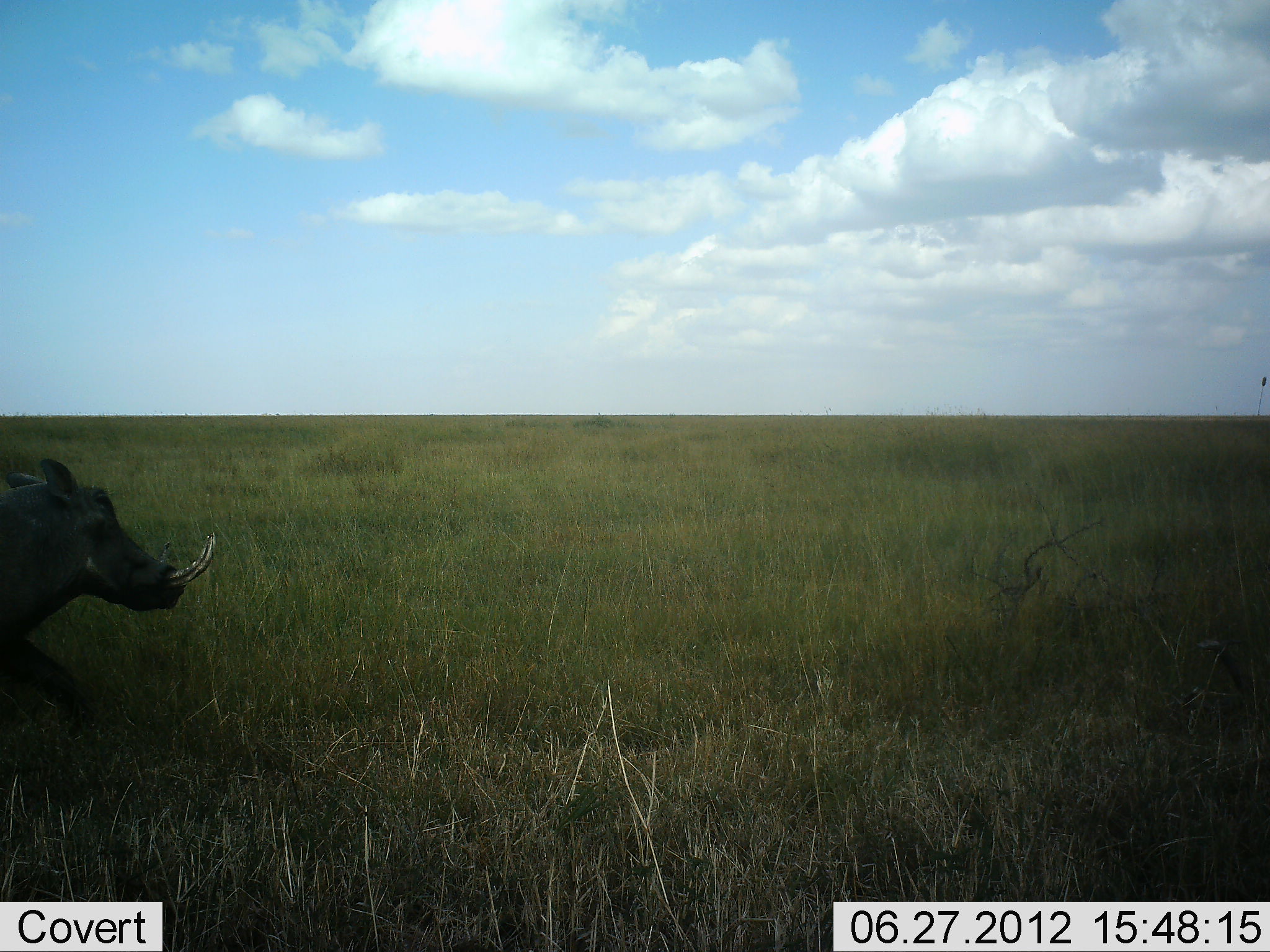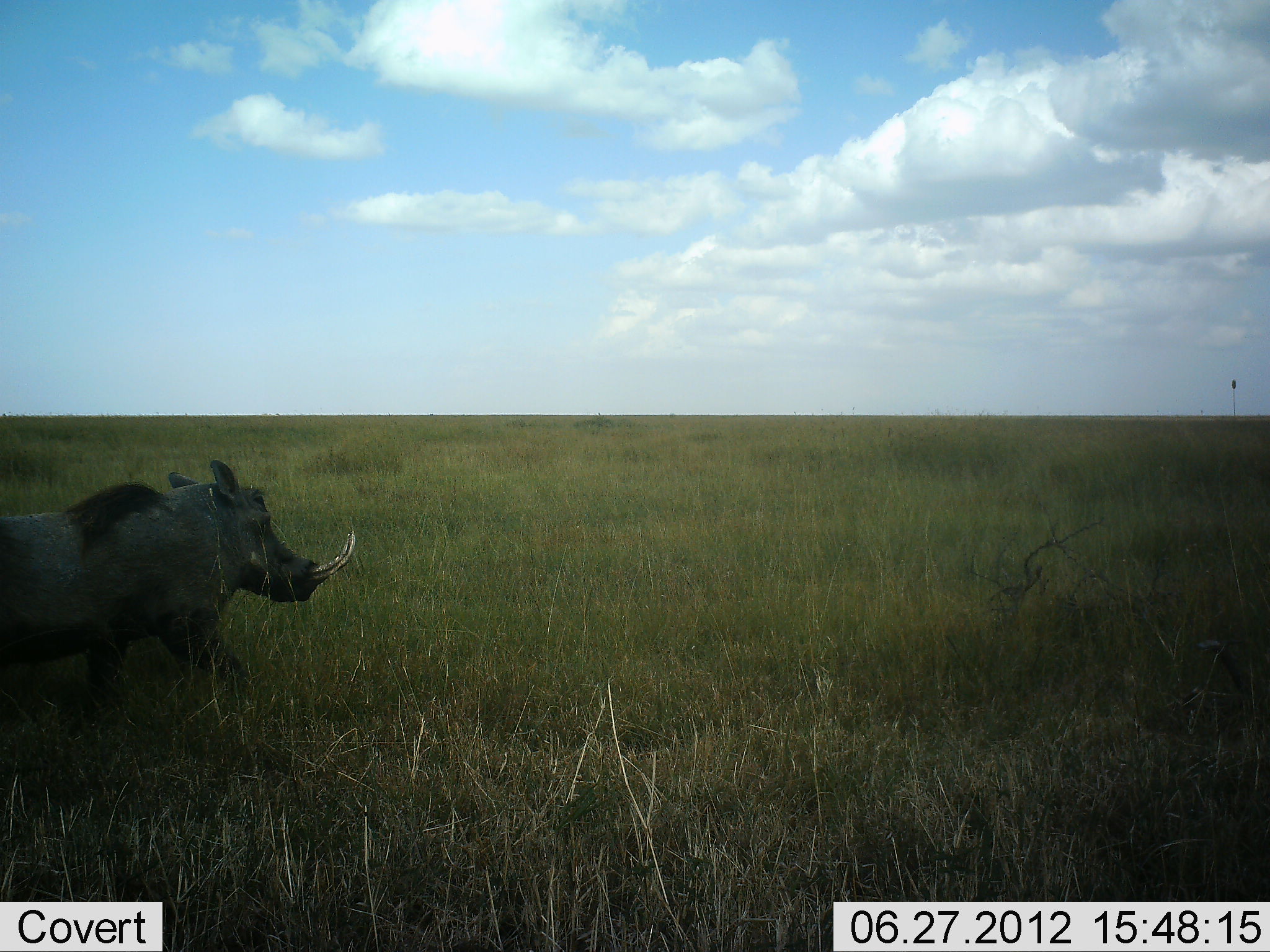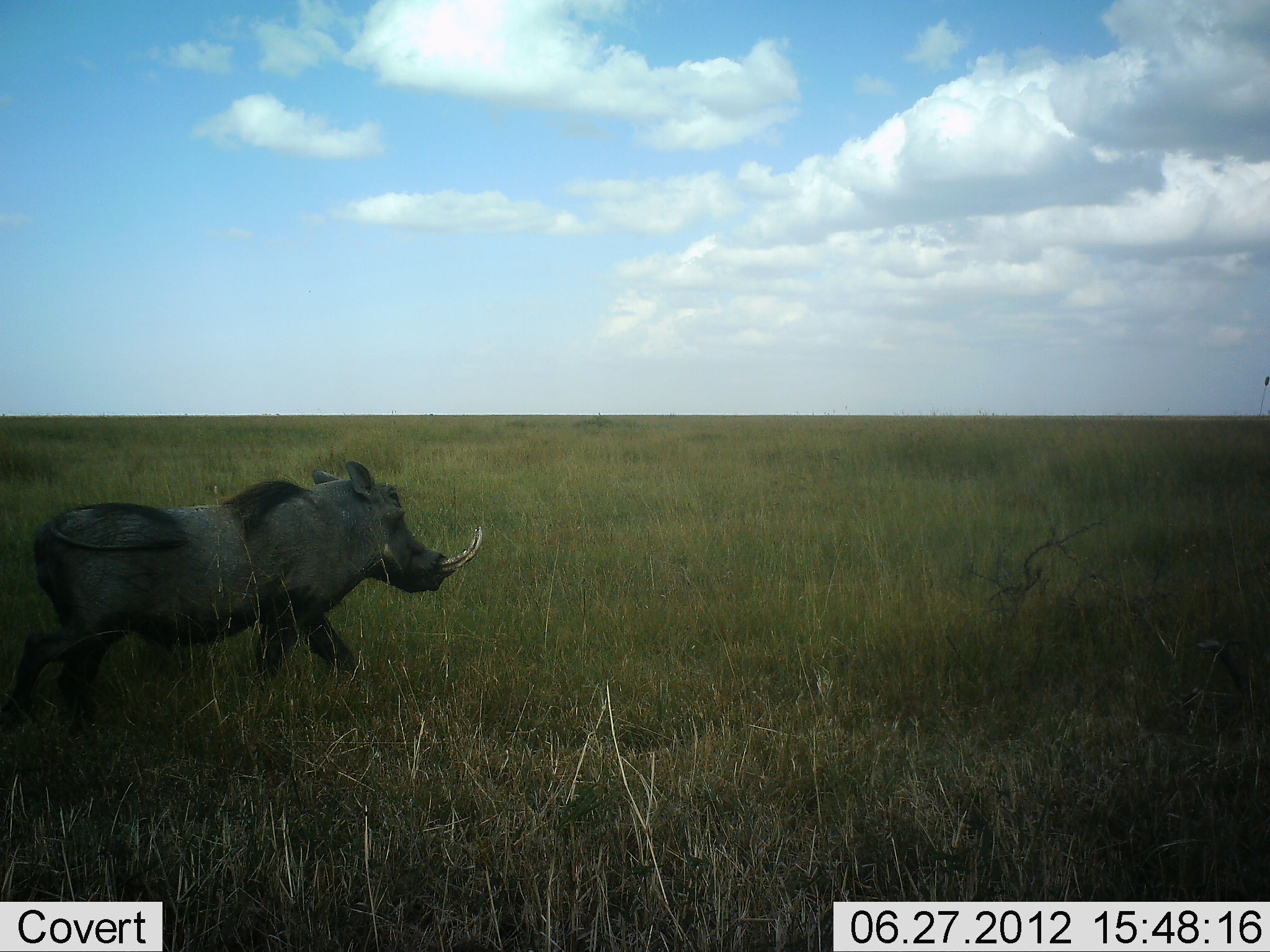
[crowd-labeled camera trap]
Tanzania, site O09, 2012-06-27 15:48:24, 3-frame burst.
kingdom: Animalia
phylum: Chordata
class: Mammalia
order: Artiodactyla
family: Suidae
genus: Phacochoerus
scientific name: Phacochoerus africanus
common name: warthog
Warthog (Phacochoerus africanus), count 1. Behavior (volunteer vote fractions): standing 9%, resting 0%, moving 100%, interacting 0%. Young present (vote fraction): 0%. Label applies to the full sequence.